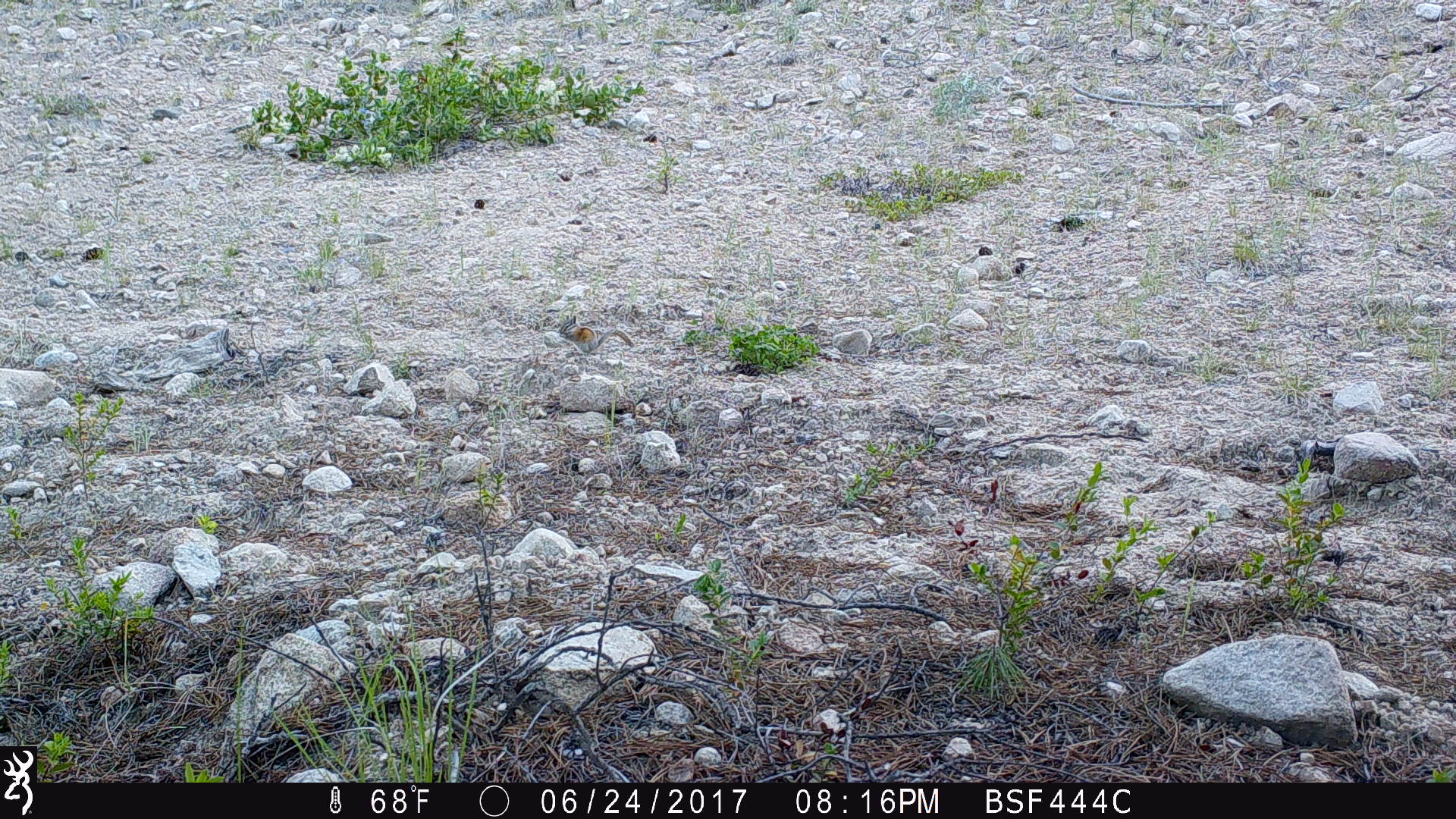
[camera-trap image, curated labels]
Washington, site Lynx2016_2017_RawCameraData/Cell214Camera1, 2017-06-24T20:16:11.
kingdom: Animalia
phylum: Chordata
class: Mammalia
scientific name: Mammalia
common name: small mammal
Small mammal (Mammalia). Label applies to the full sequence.